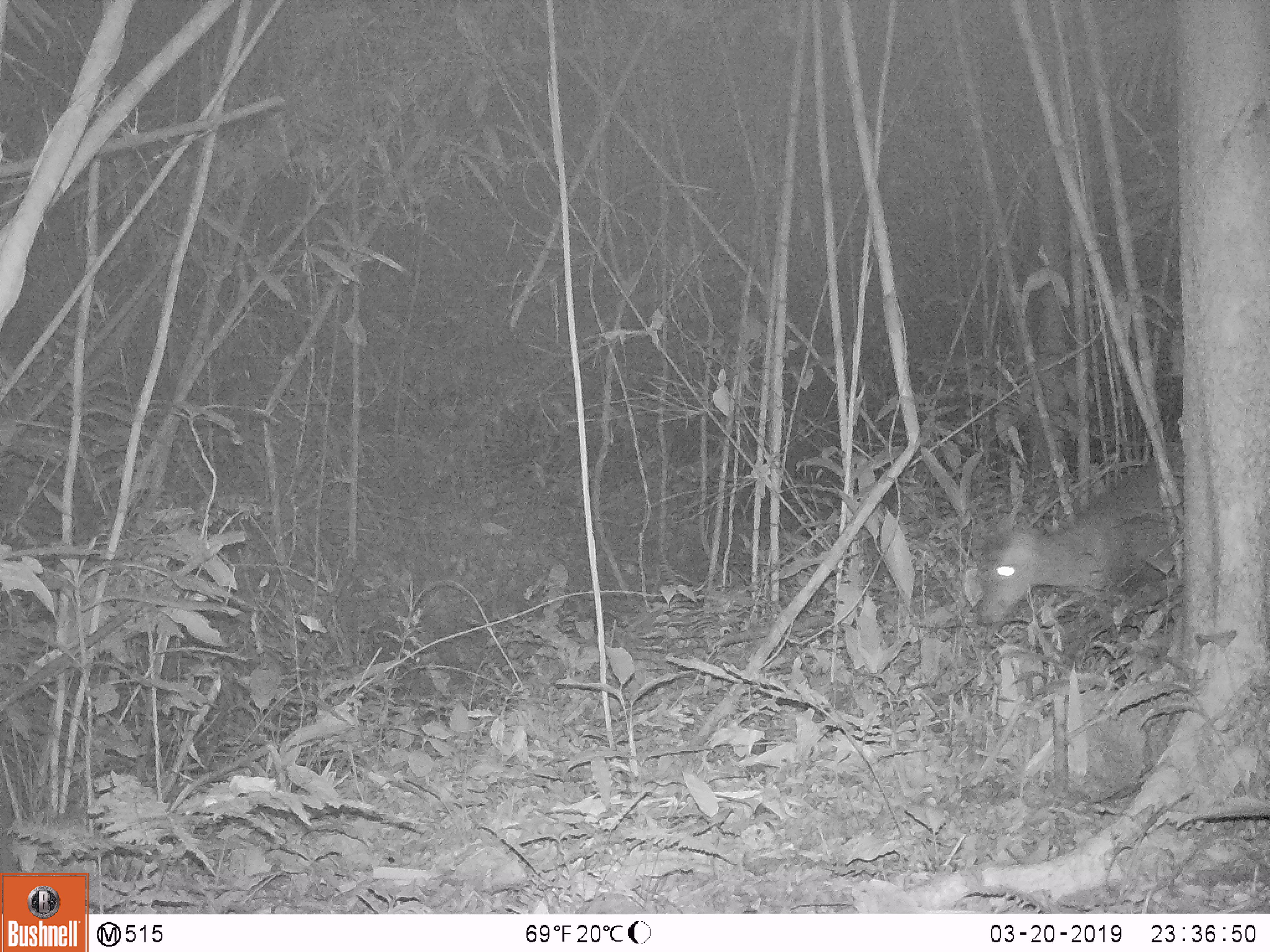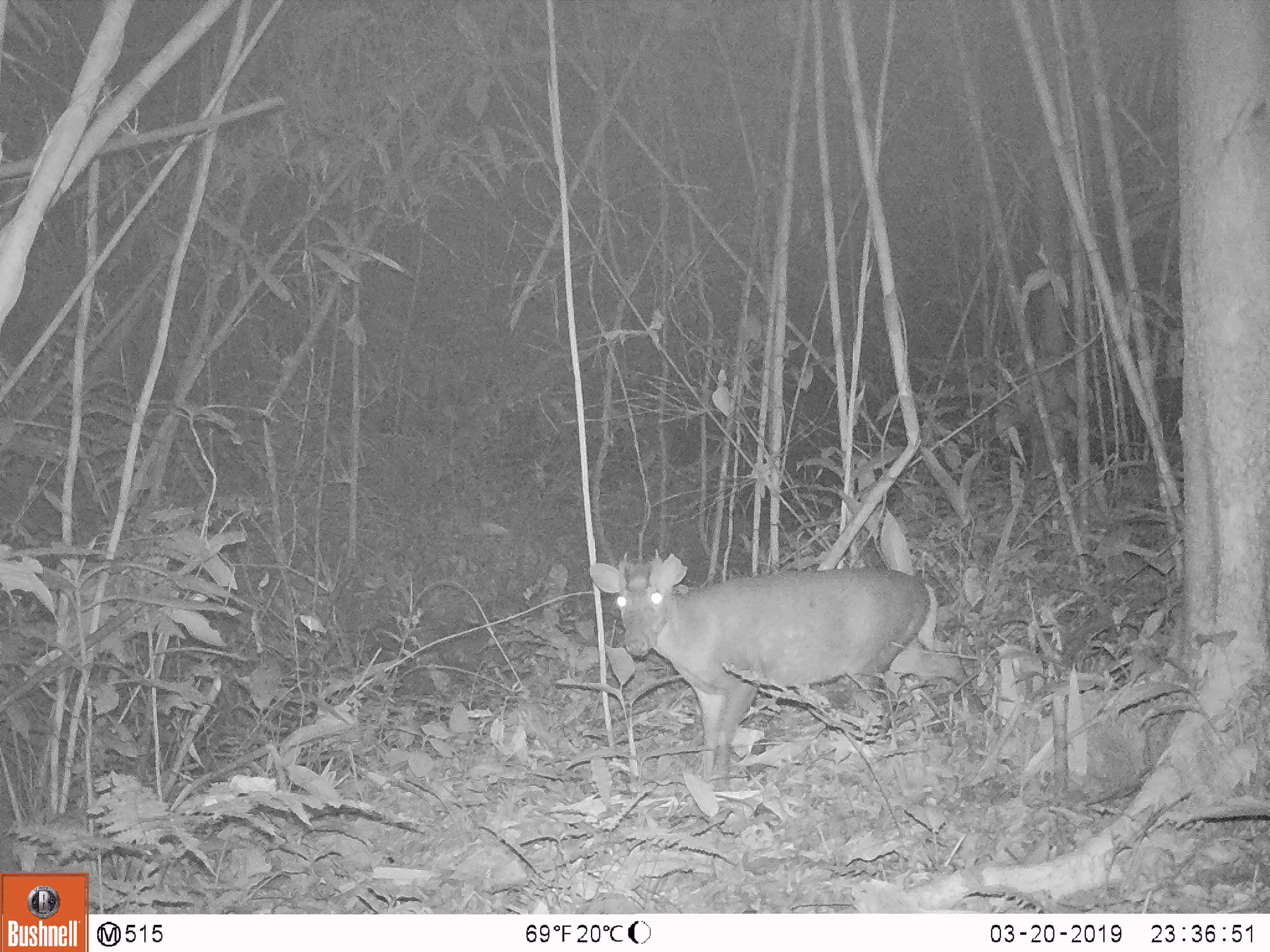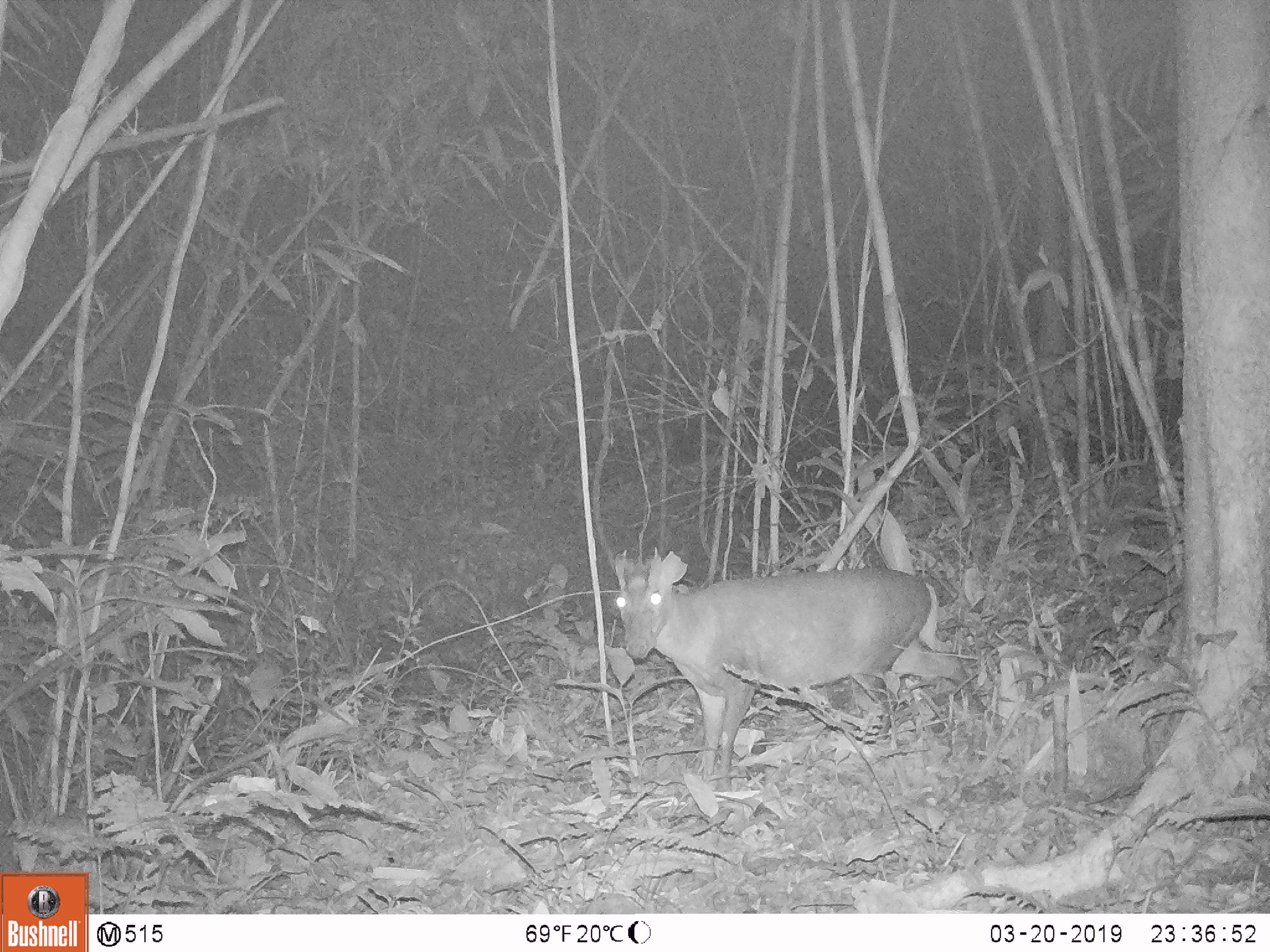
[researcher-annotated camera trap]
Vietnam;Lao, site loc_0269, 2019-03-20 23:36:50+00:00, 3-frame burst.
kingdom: Animalia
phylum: Chordata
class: Mammalia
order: Artiodactyla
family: Cervidae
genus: Muntiacus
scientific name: Muntiacus rooseveltorum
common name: roosevelt's muntjac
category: roosevelts muntjac group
Roosevelts muntjac group (roosevelt's muntjac) (Muntiacus rooseveltorum). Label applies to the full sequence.